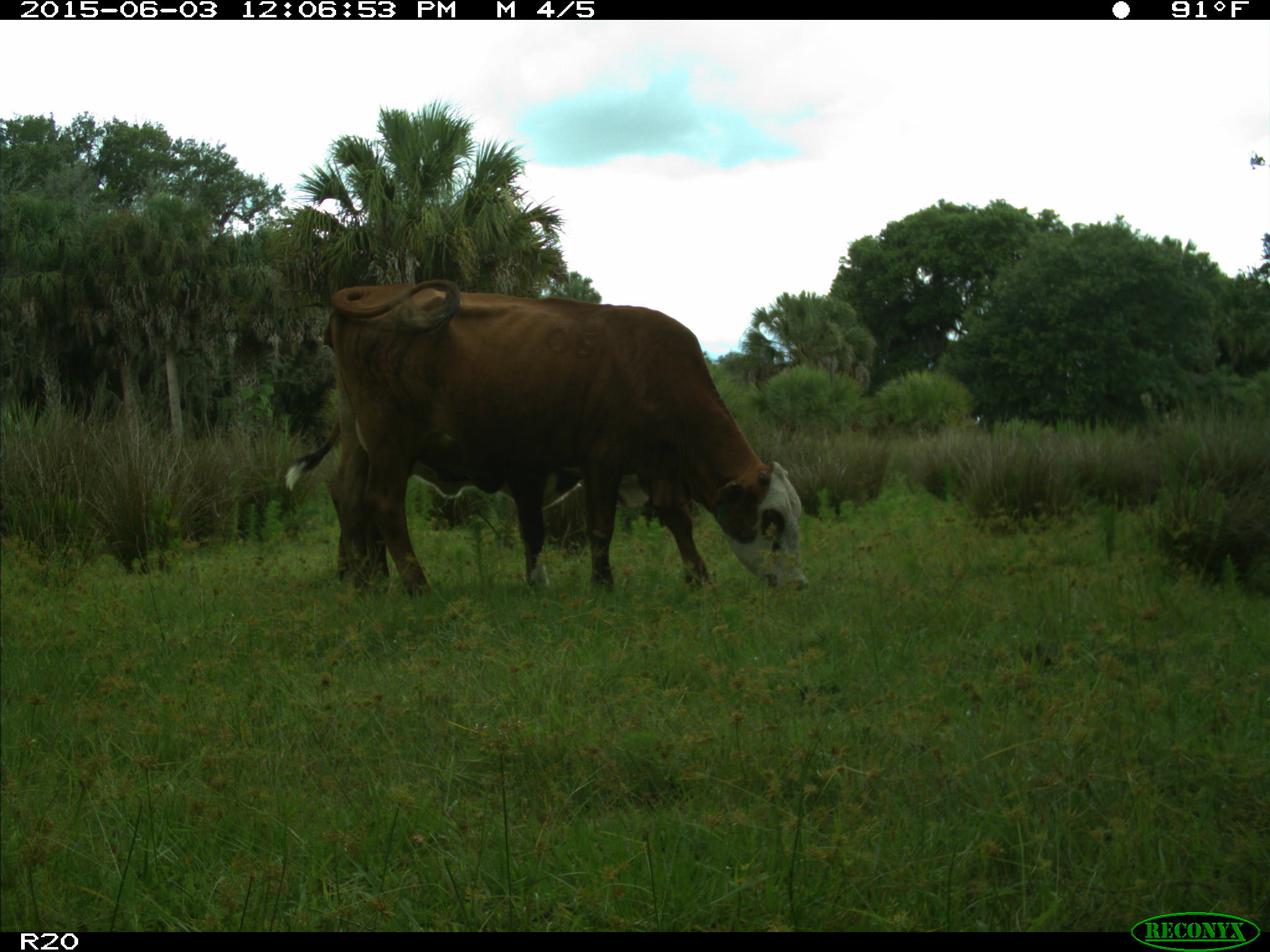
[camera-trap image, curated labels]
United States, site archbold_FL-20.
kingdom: Animalia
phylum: Chordata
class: Mammalia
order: Artiodactyla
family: Bovidae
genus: Bos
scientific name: Bos taurus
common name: domestic cow